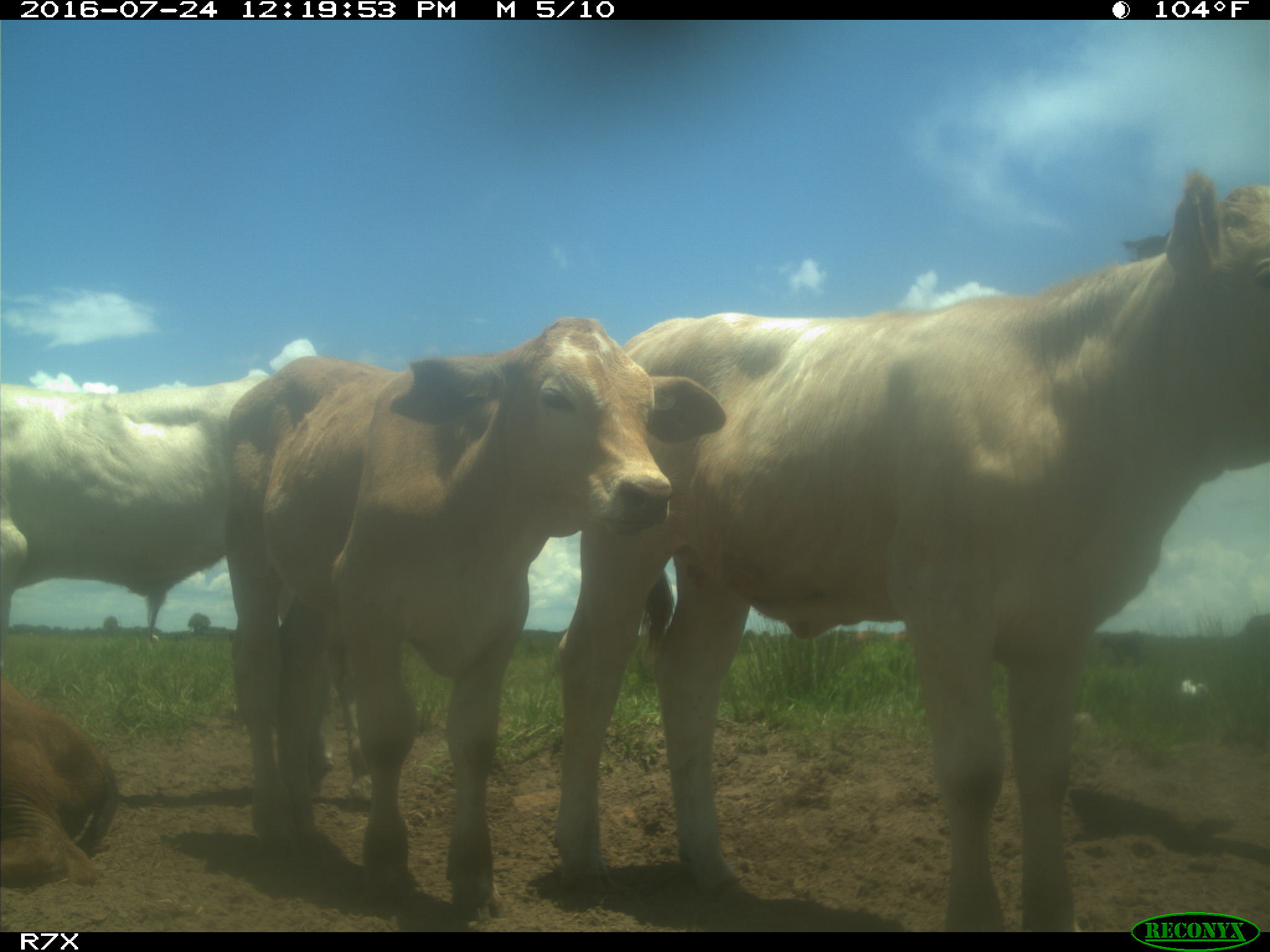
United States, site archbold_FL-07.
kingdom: Animalia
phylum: Chordata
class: Mammalia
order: Artiodactyla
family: Bovidae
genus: Bos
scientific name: Bos taurus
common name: domestic cow